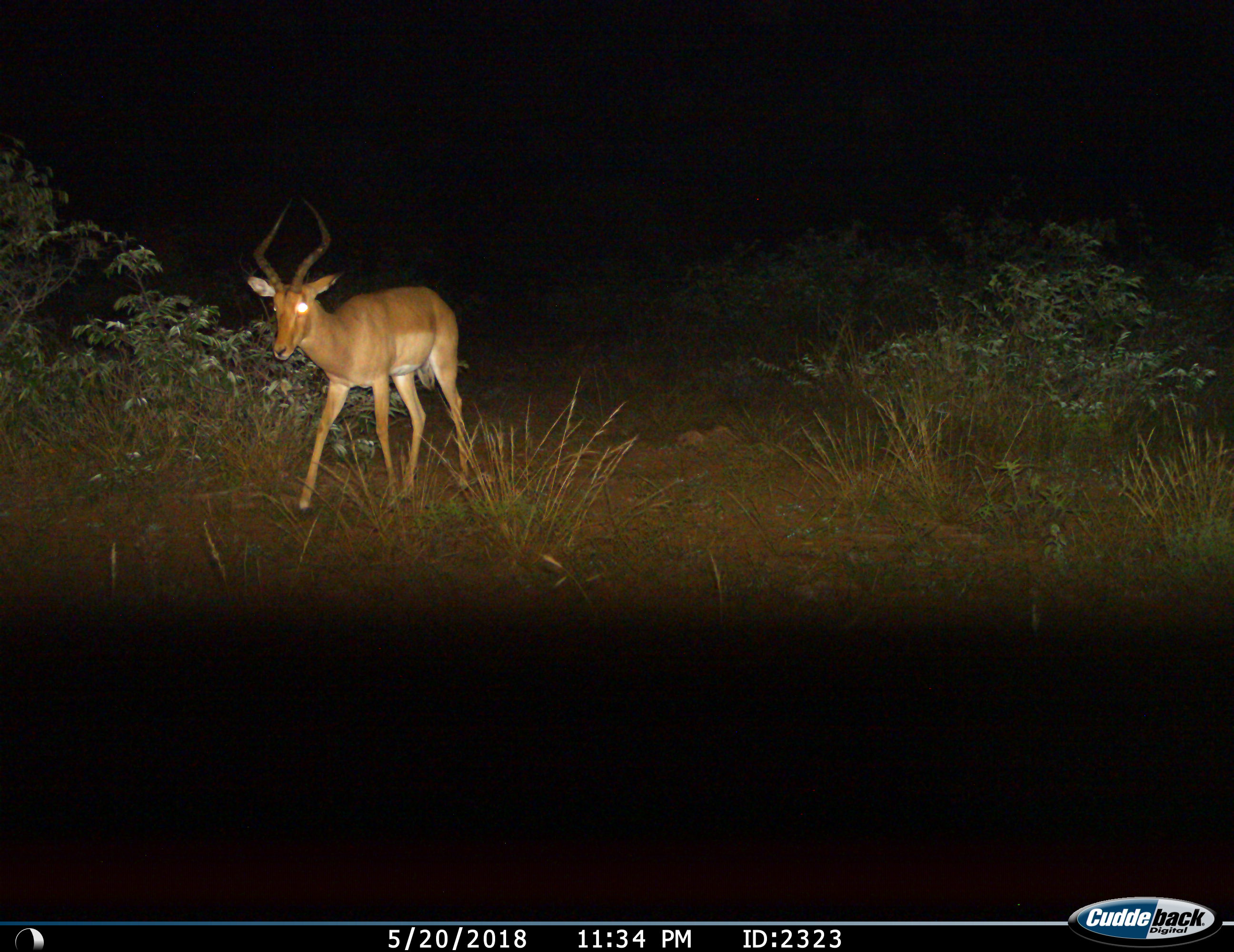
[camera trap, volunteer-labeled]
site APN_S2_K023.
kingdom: Animalia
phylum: Chordata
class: Mammalia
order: Artiodactyla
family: Bovidae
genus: Aepyceros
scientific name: Aepyceros melampus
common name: impala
Impala (Aepyceros melampus), count 1. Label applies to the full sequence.